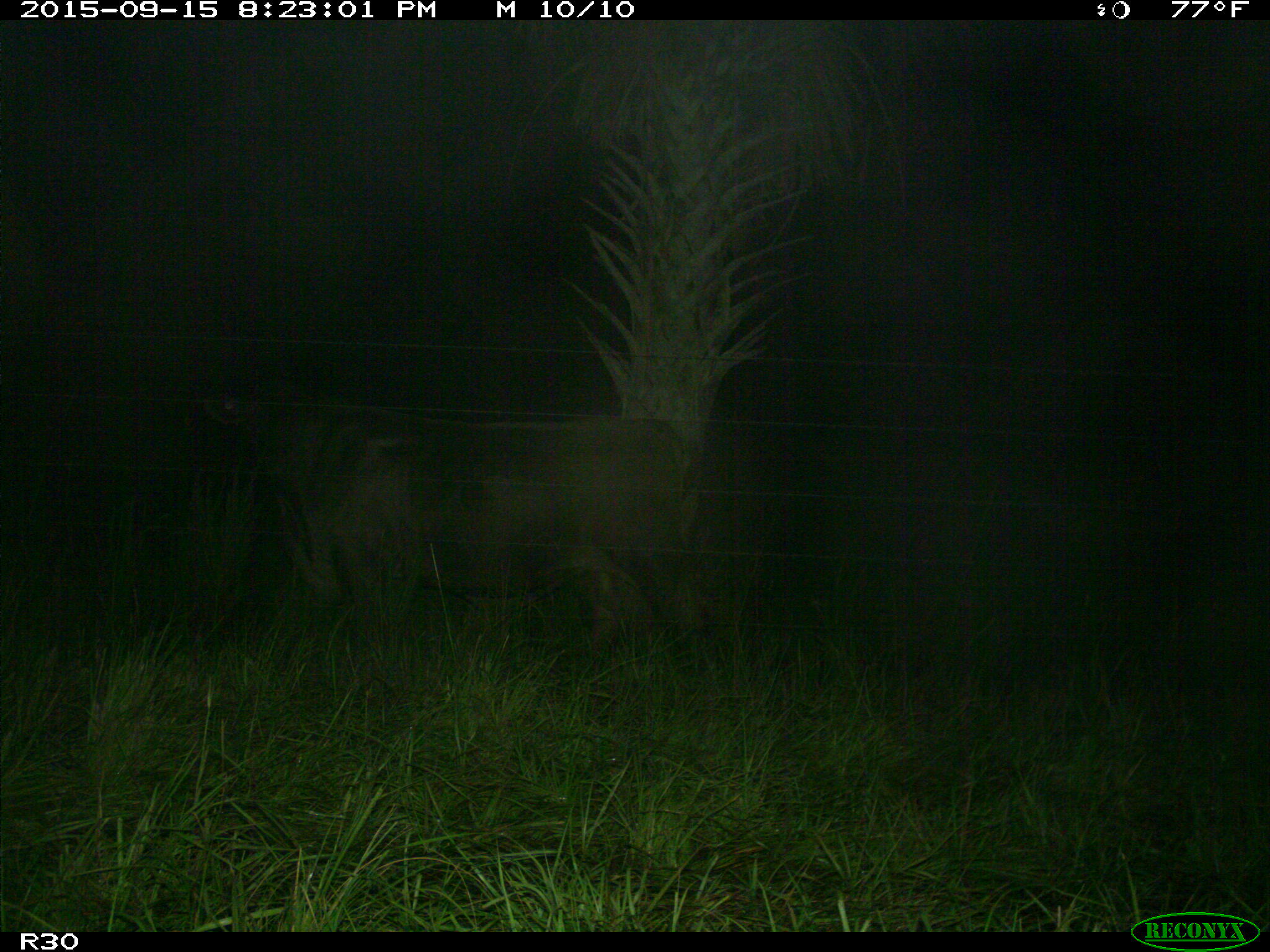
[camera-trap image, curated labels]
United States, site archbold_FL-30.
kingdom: Animalia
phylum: Chordata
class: Mammalia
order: Artiodactyla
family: Bovidae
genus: Bos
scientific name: Bos taurus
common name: domestic cow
Bos taurus (domestic cow).